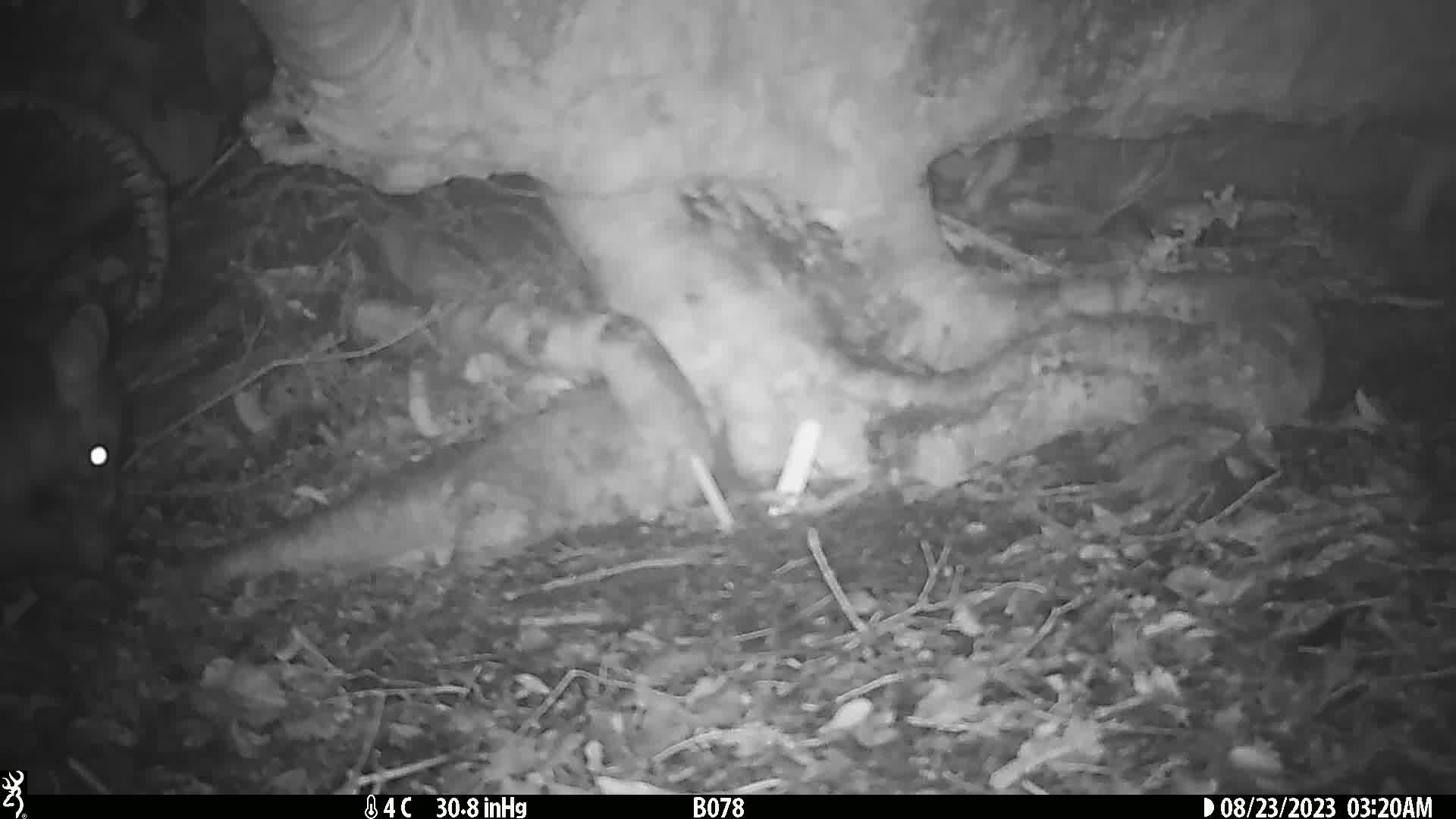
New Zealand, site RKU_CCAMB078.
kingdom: Animalia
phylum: Chordata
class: Mammalia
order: Diprotodontia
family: Phalangeridae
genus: Trichosurus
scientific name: Trichosurus vulpecula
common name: common brushtail possum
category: possum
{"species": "possum (common brushtail possum) (Trichosurus vulpecula)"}